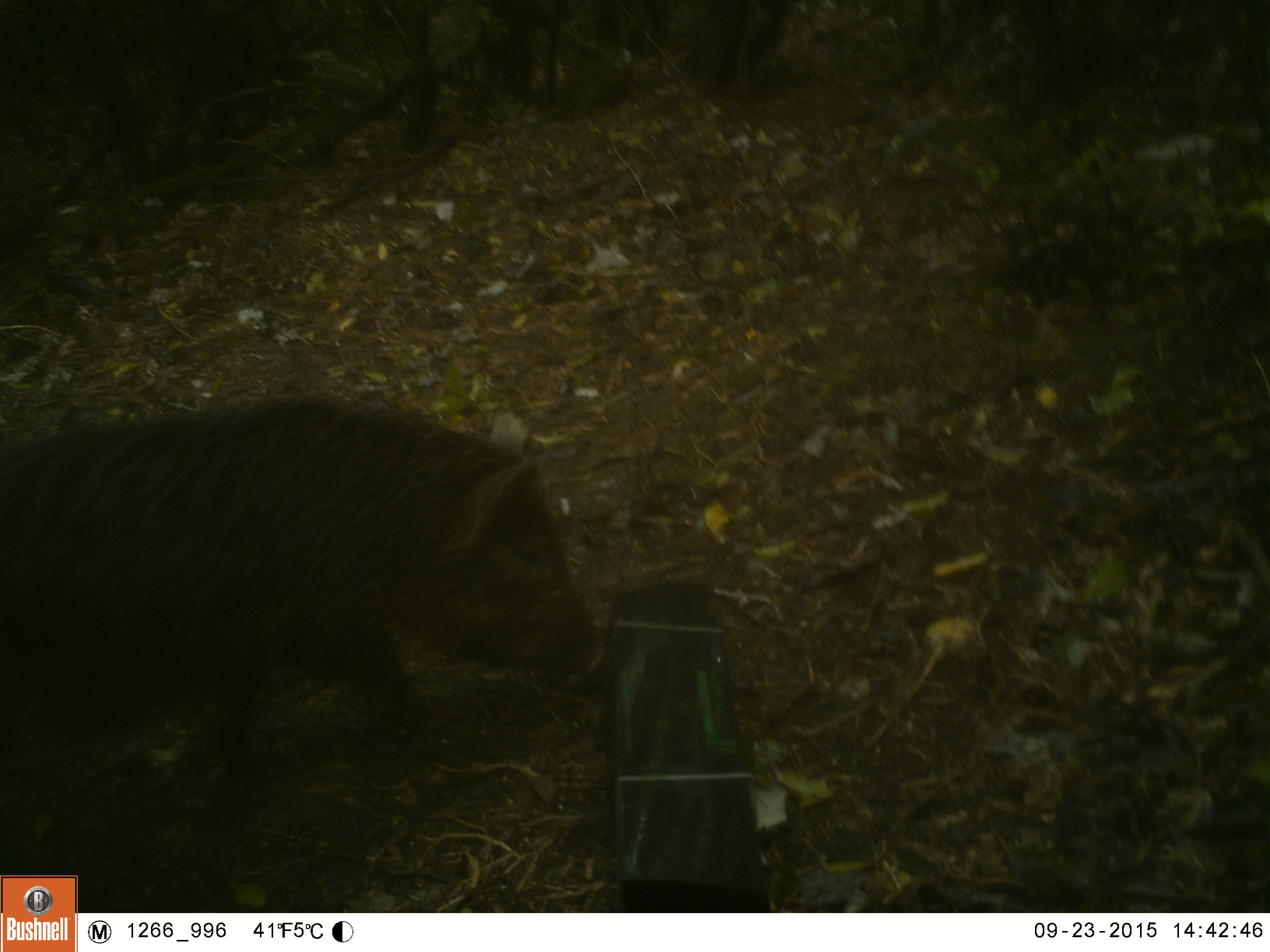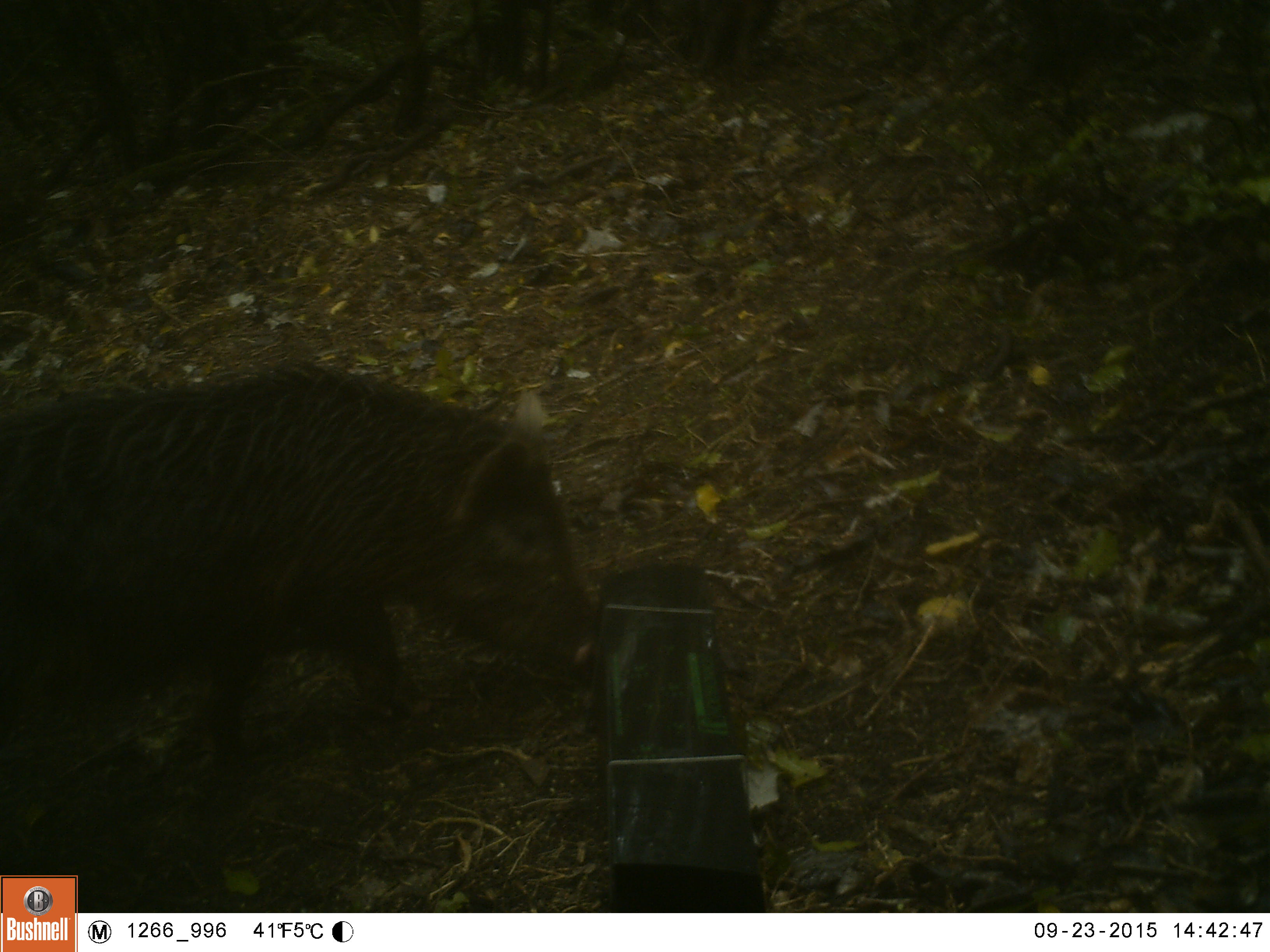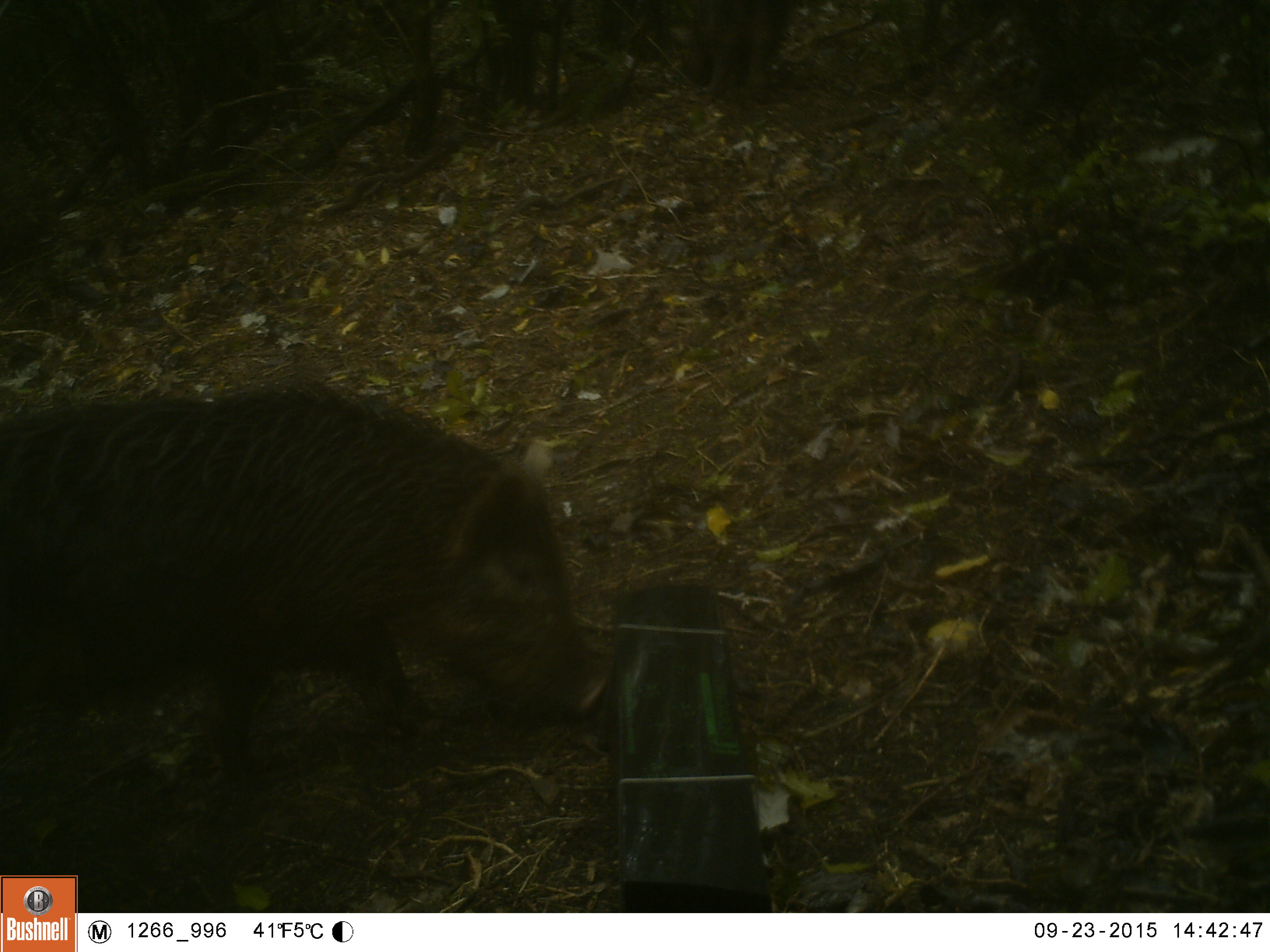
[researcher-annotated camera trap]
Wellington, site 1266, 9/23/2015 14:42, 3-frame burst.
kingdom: Animalia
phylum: Chordata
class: Mammalia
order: Artiodactyla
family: Suidae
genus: Sus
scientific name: Sus scrofa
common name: pig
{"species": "pig (Sus scrofa)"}